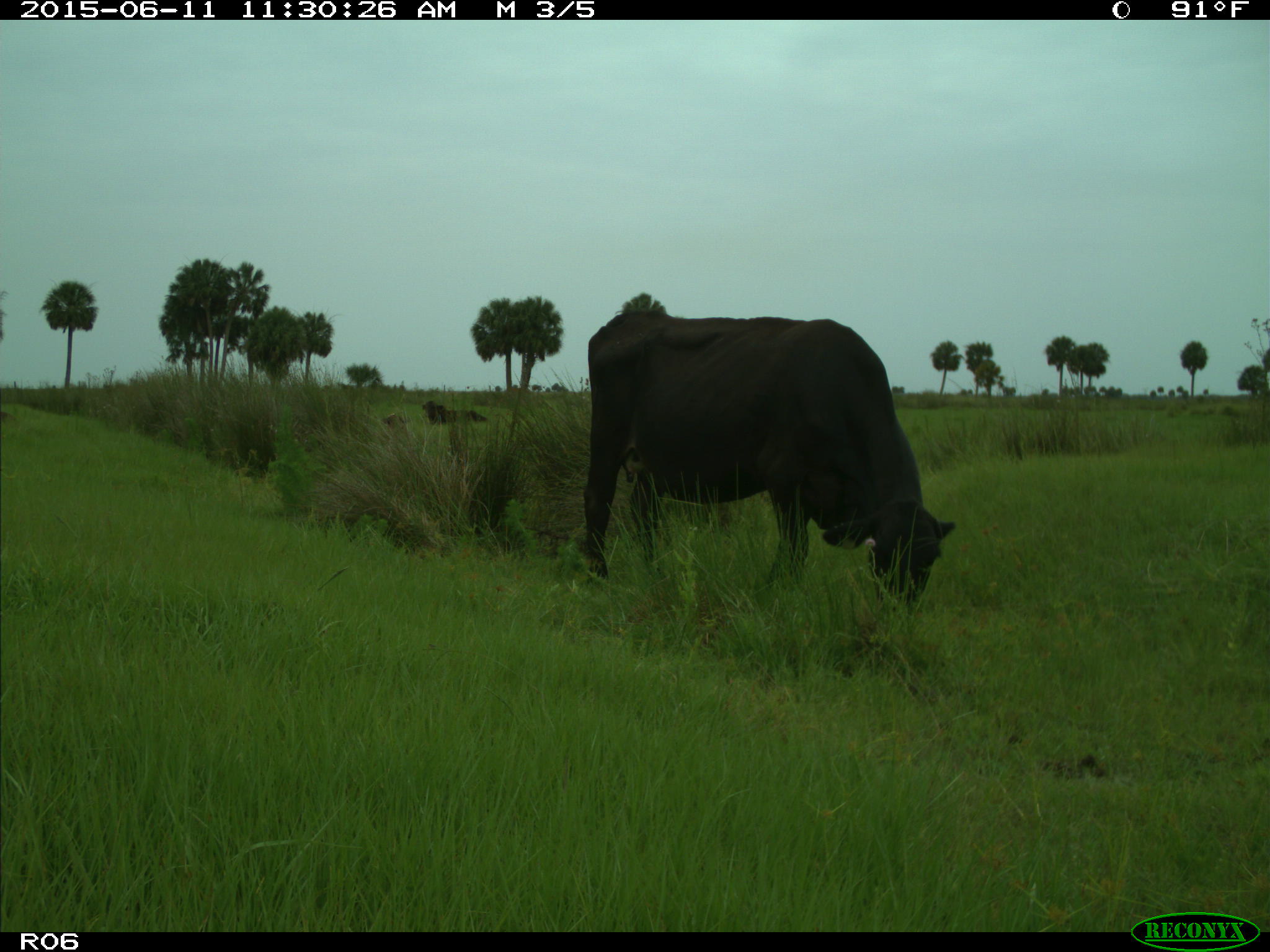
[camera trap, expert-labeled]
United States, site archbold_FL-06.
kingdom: Animalia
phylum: Chordata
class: Mammalia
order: Artiodactyla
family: Bovidae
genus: Bos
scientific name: Bos taurus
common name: domestic cow